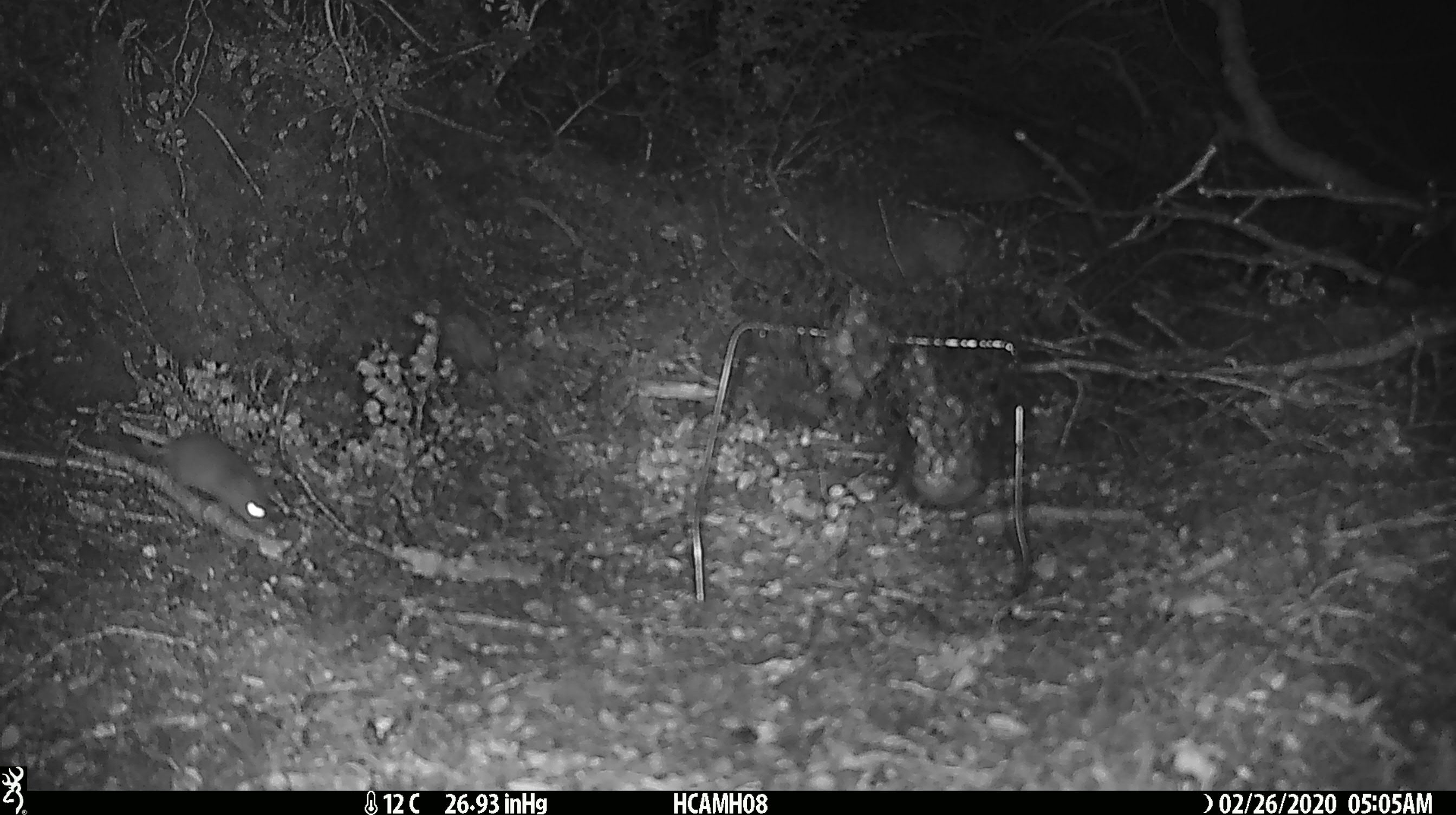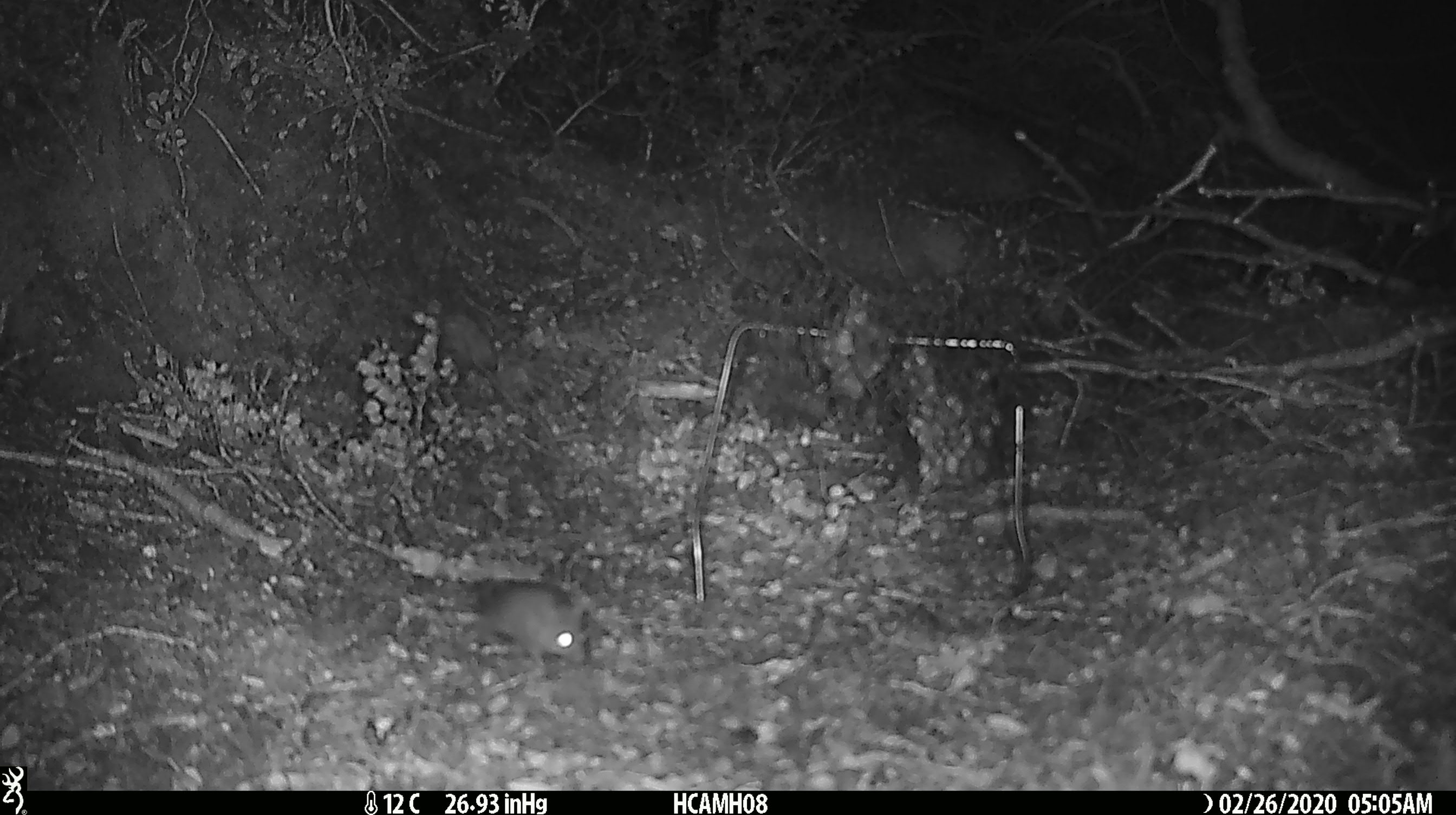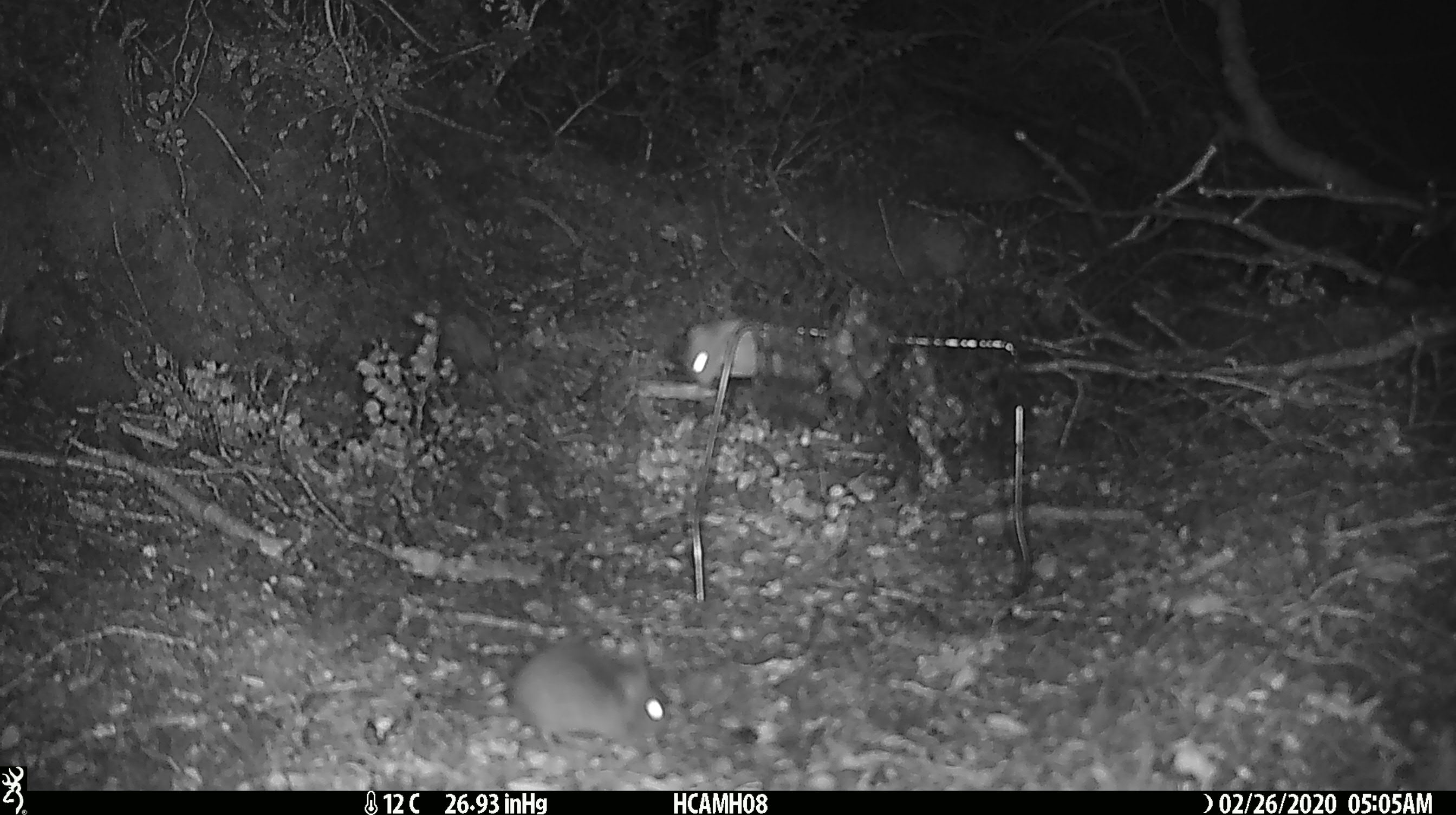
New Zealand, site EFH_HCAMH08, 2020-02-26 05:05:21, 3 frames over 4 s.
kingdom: Animalia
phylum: Chordata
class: Mammalia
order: Rodentia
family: Muridae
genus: Mus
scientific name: Mus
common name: mouse